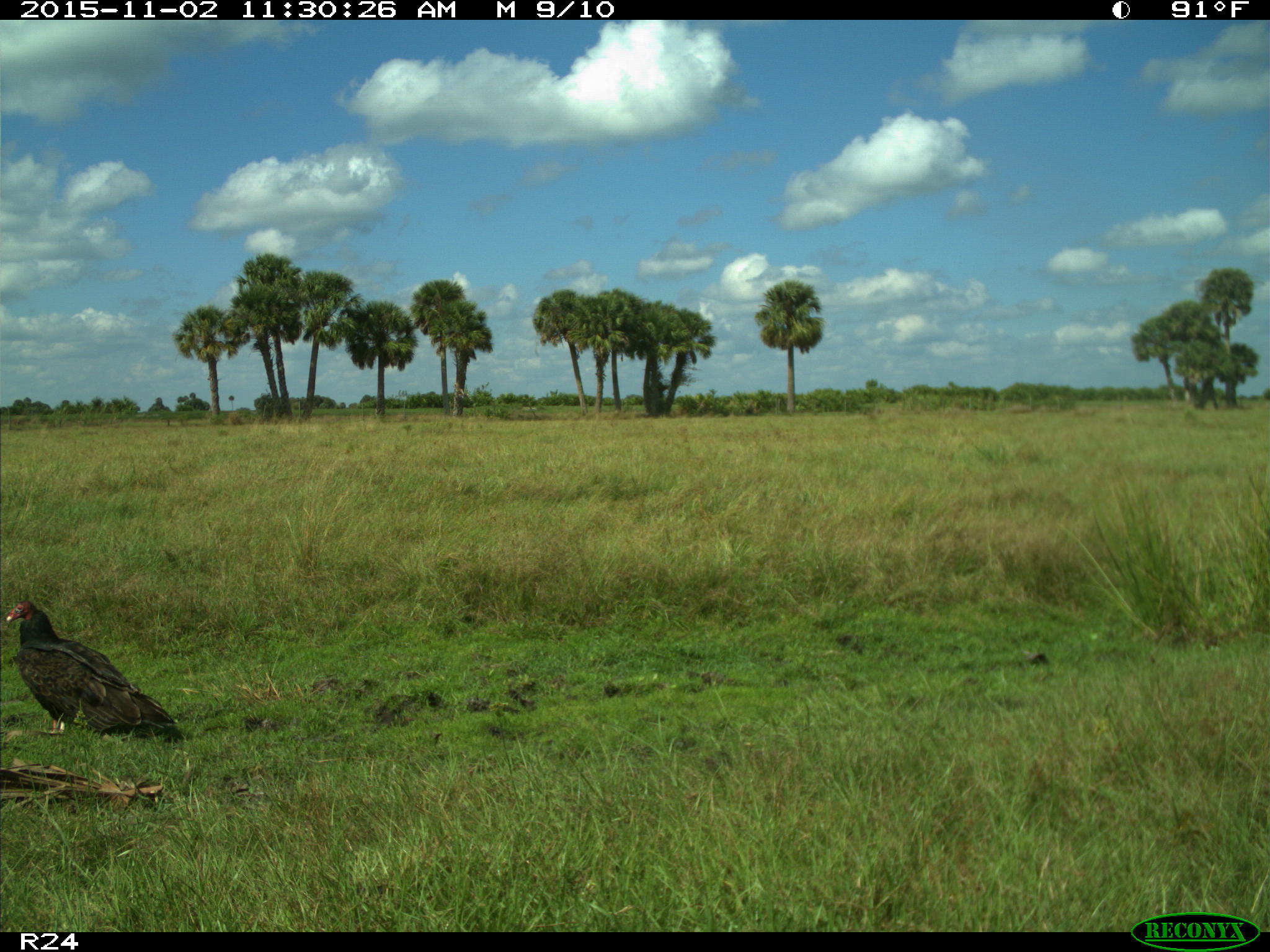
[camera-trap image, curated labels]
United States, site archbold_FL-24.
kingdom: Animalia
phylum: Chordata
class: Aves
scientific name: Aves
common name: birds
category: unidentified bird